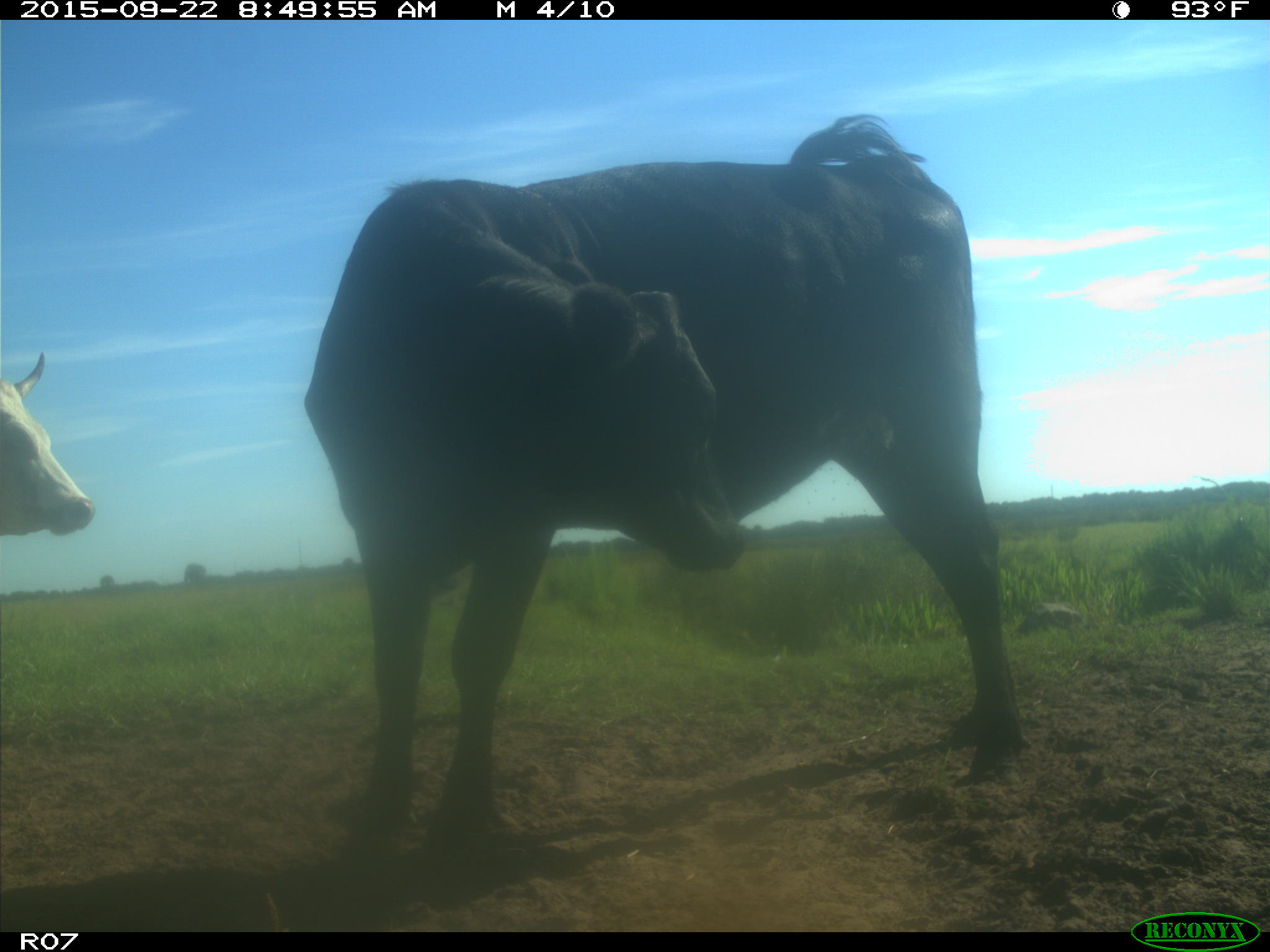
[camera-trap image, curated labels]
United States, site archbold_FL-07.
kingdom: Animalia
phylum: Chordata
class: Mammalia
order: Artiodactyla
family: Bovidae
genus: Bos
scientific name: Bos taurus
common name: domestic cow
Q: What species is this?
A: Bos taurus (domestic cow).